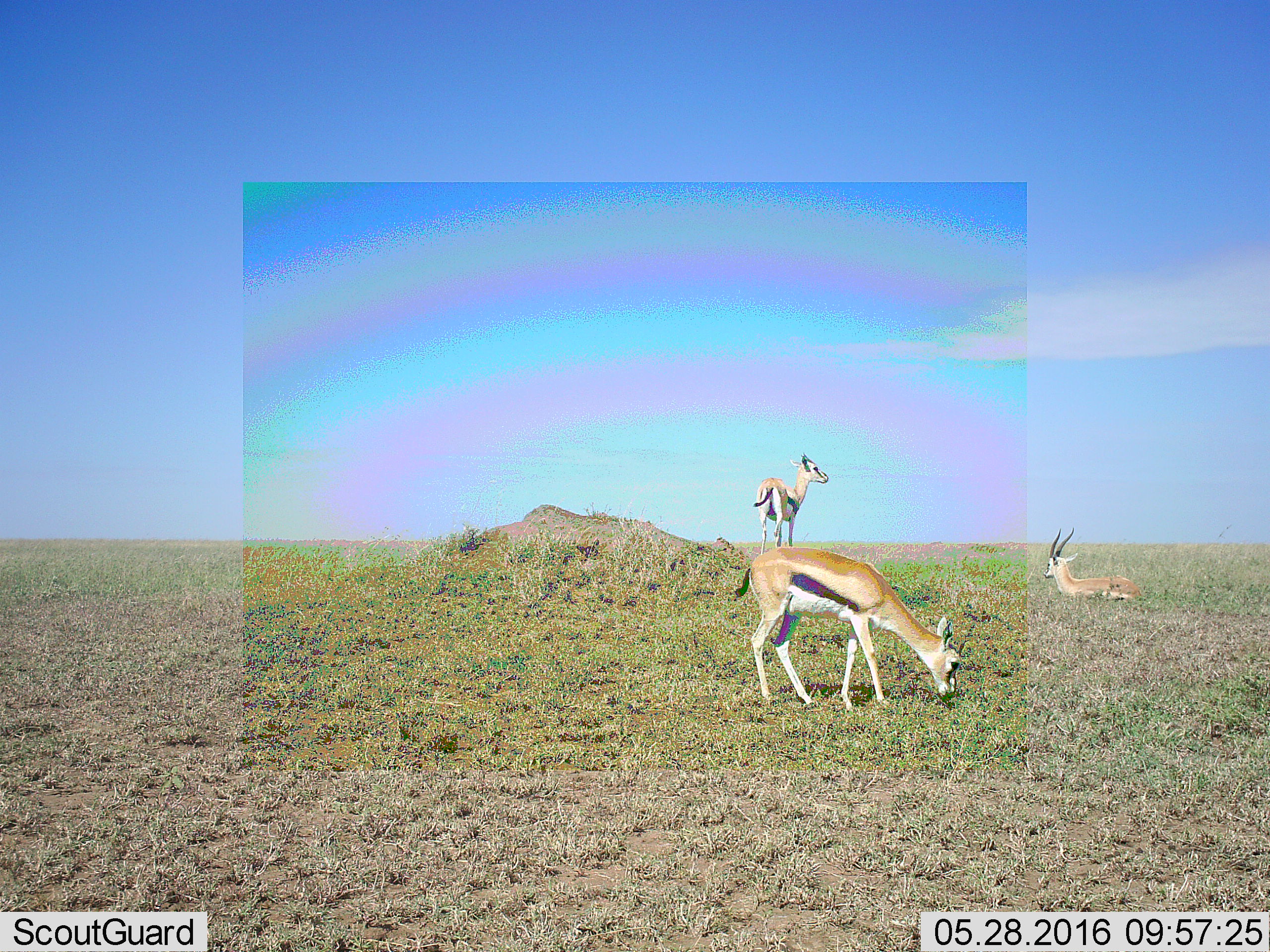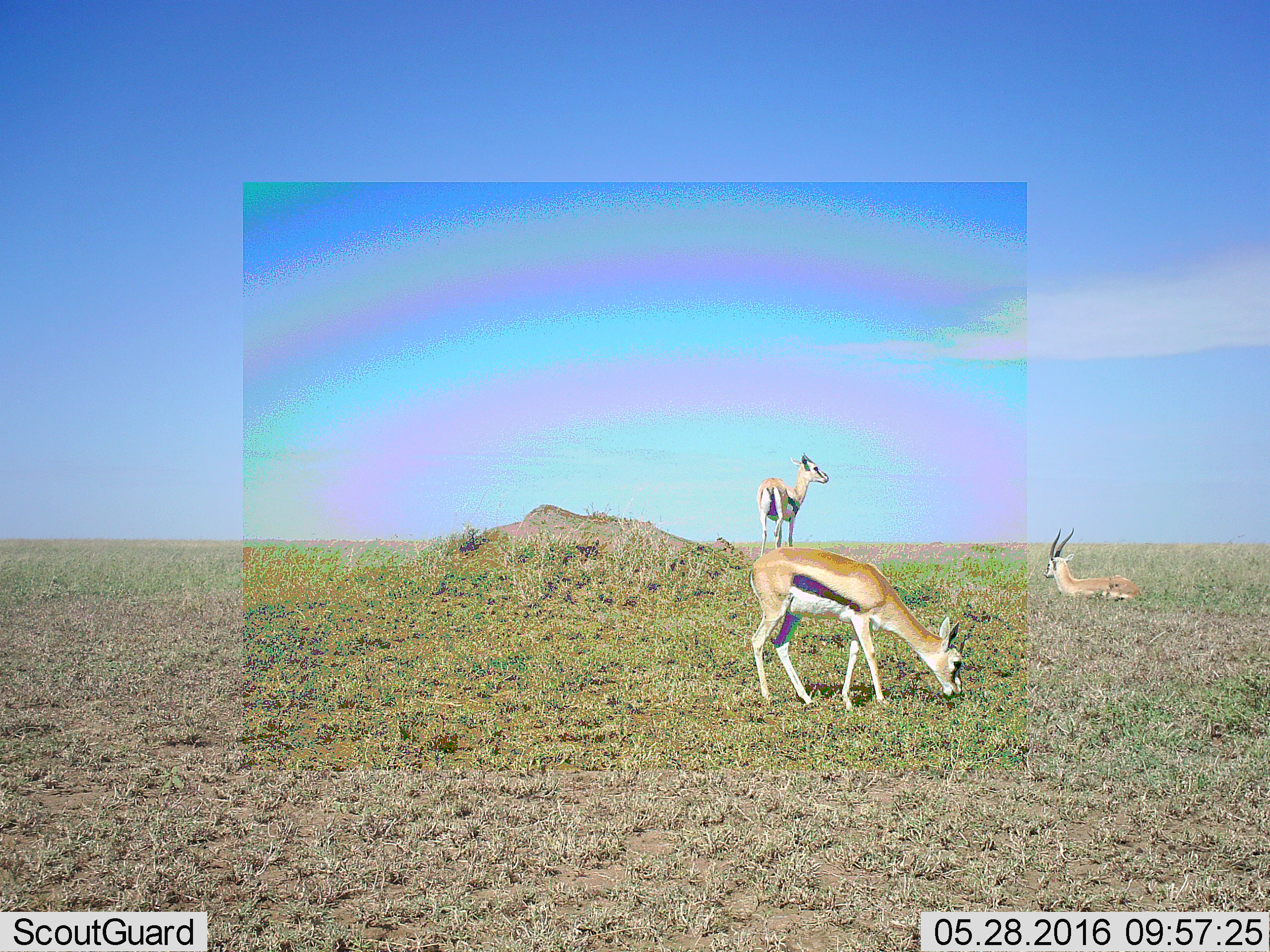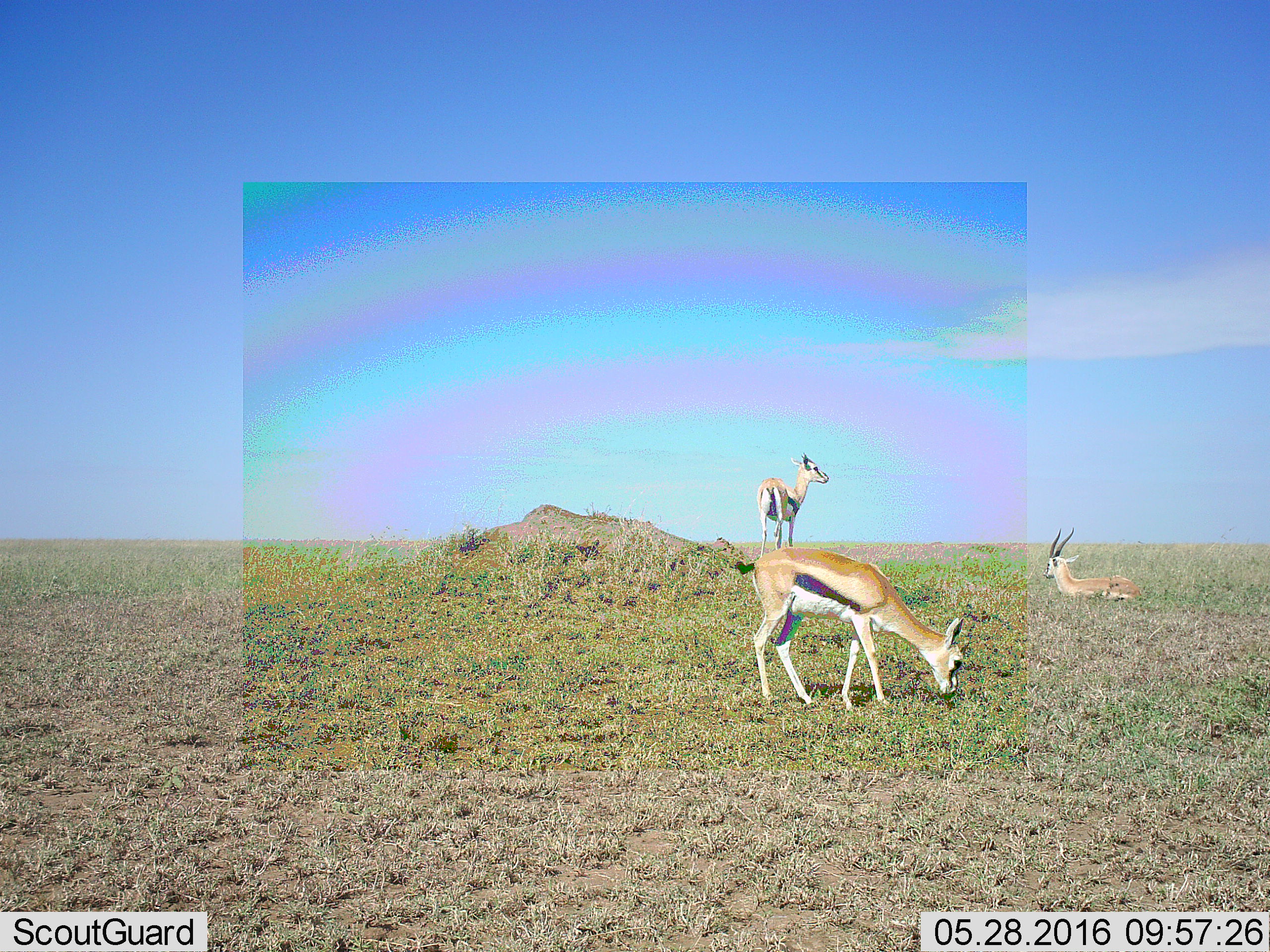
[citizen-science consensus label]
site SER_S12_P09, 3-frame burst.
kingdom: Animalia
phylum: Chordata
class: Mammalia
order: Artiodactyla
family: Bovidae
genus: Eudorcas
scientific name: Eudorcas thomsonii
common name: thomson's gazelle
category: gazellethomsons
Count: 3.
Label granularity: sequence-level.